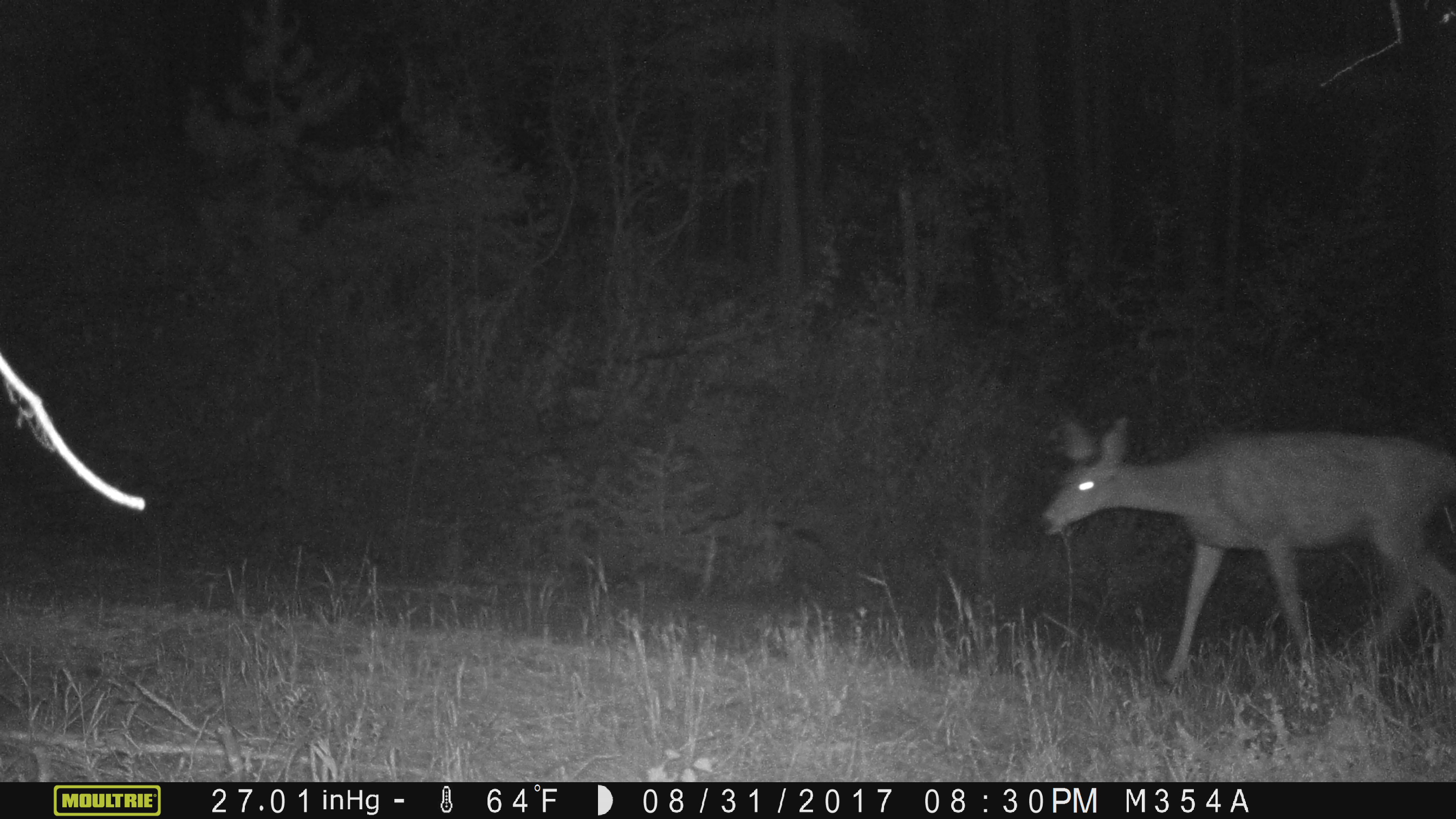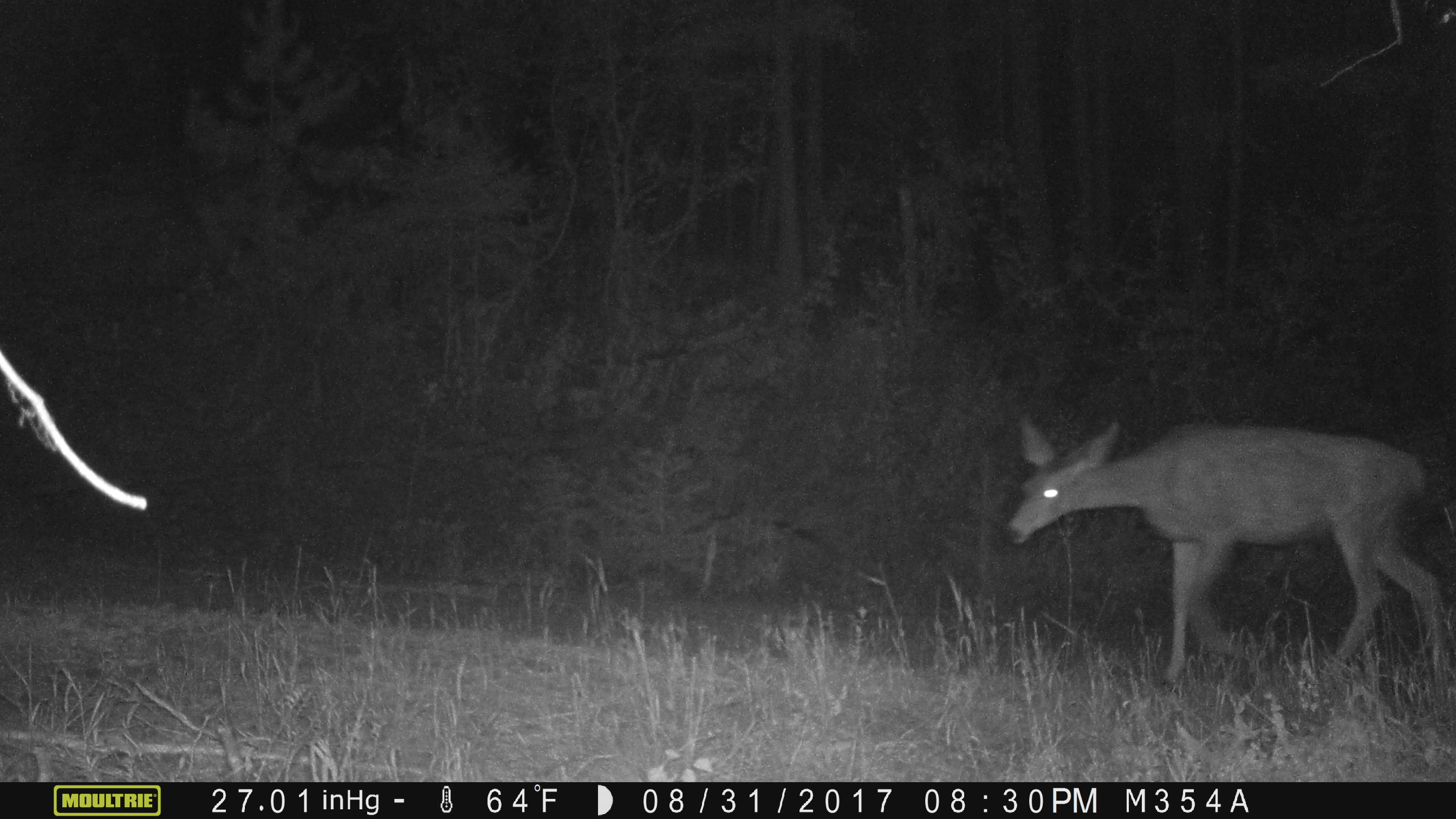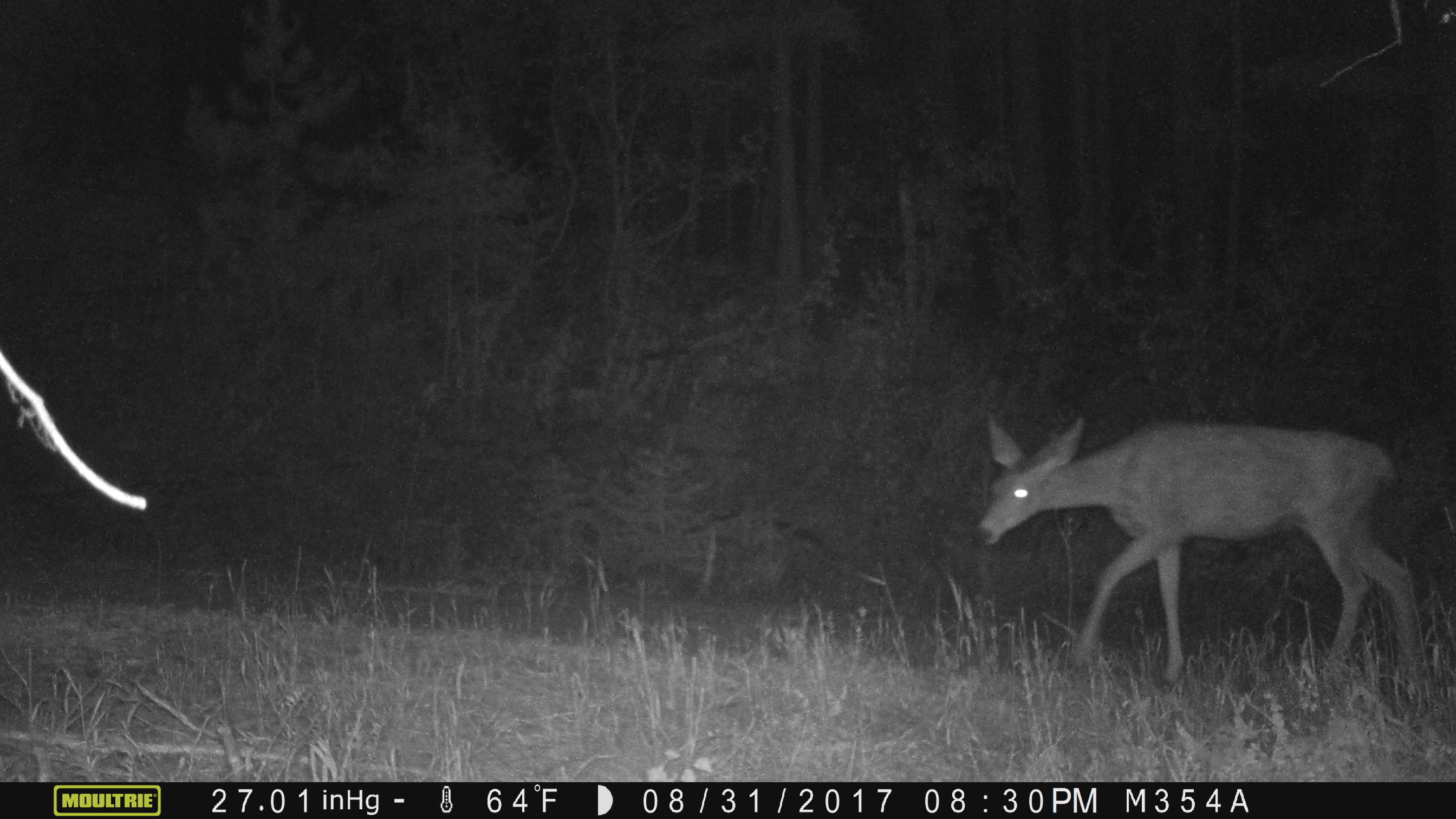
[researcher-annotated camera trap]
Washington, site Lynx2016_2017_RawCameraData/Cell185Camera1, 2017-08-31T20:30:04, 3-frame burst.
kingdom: Animalia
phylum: Chordata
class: Mammalia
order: Artiodactyla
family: Cervidae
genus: Odocoileus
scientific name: Odocoileus hemionus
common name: mule deer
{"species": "Odocoileus hemionus (mule deer)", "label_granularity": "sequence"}